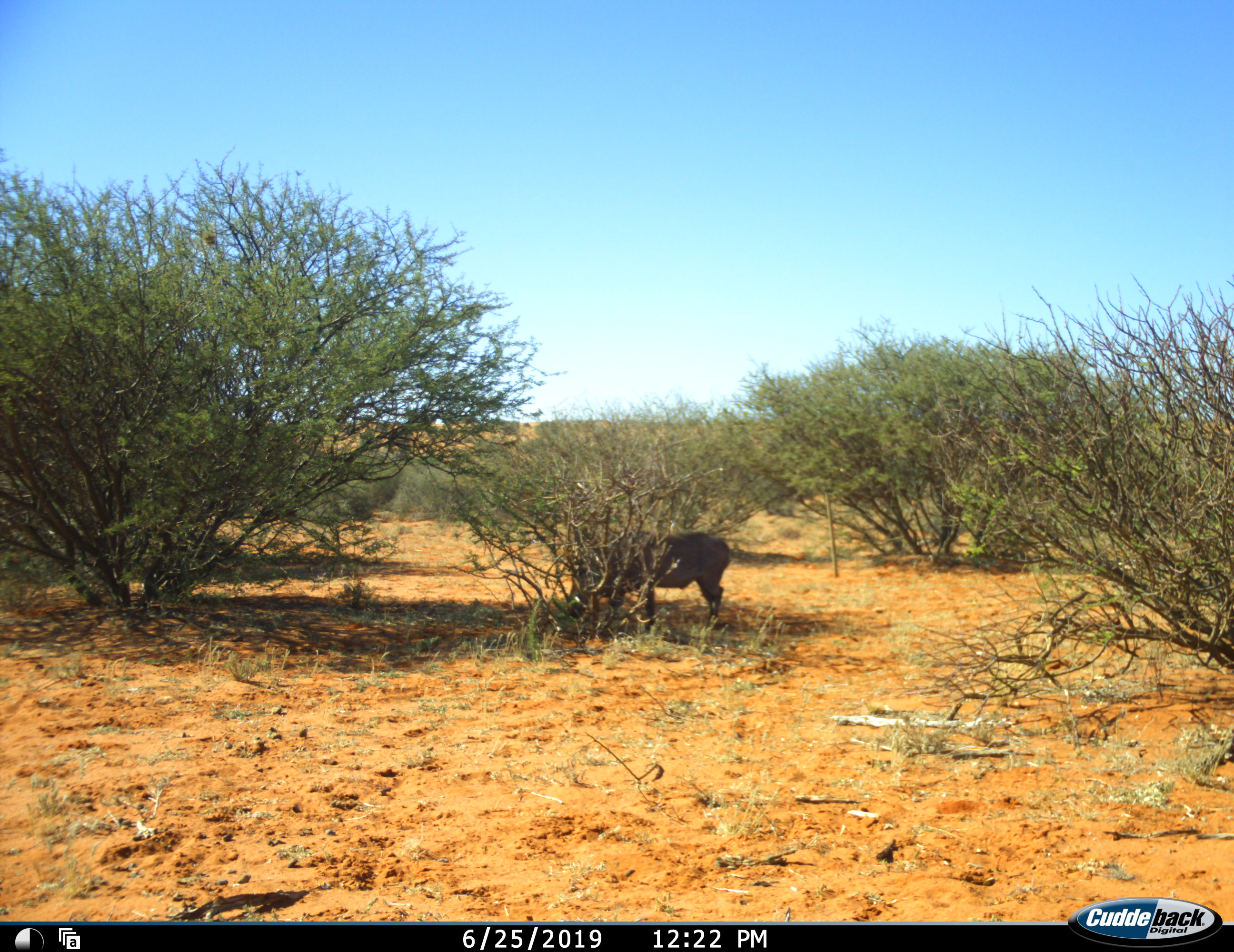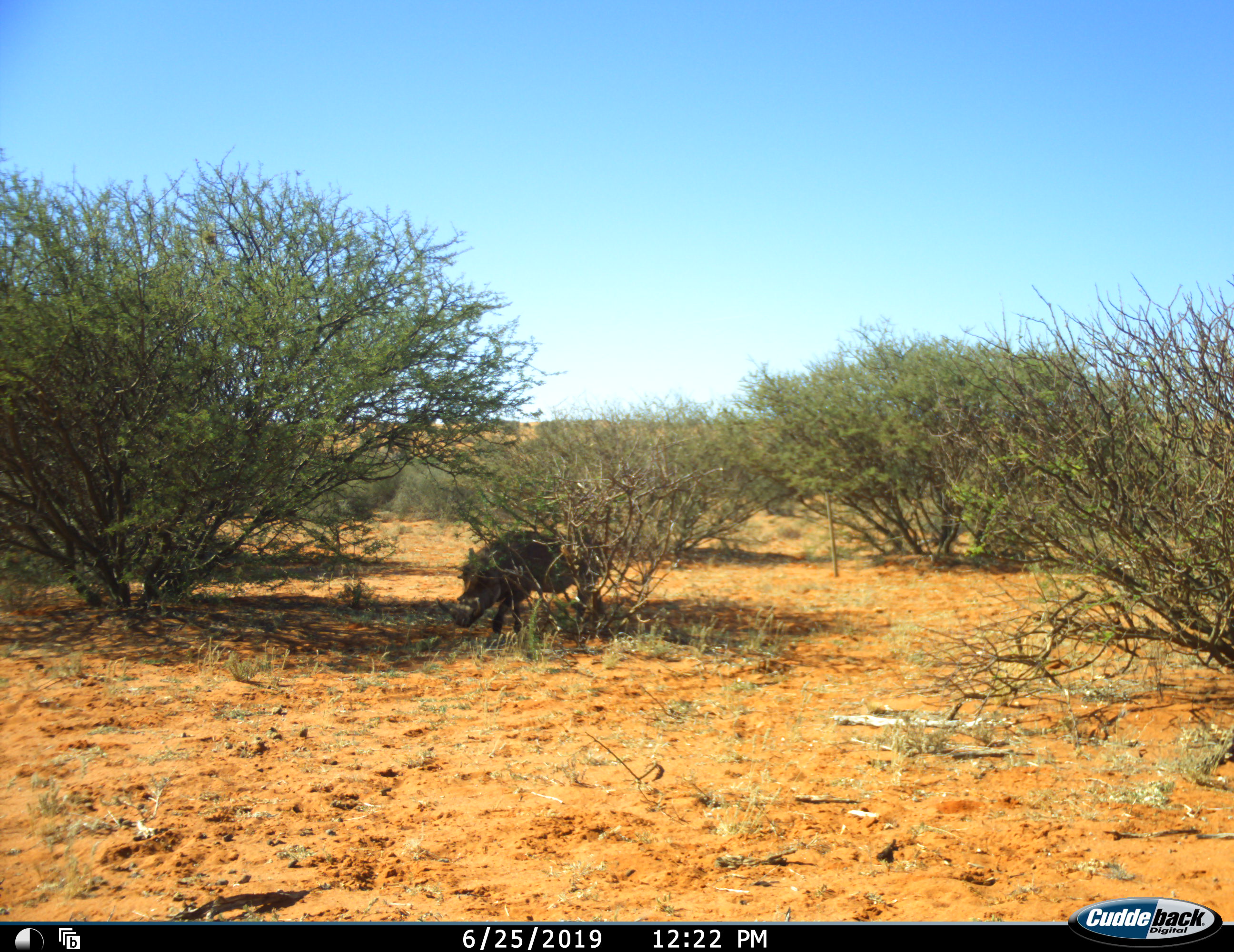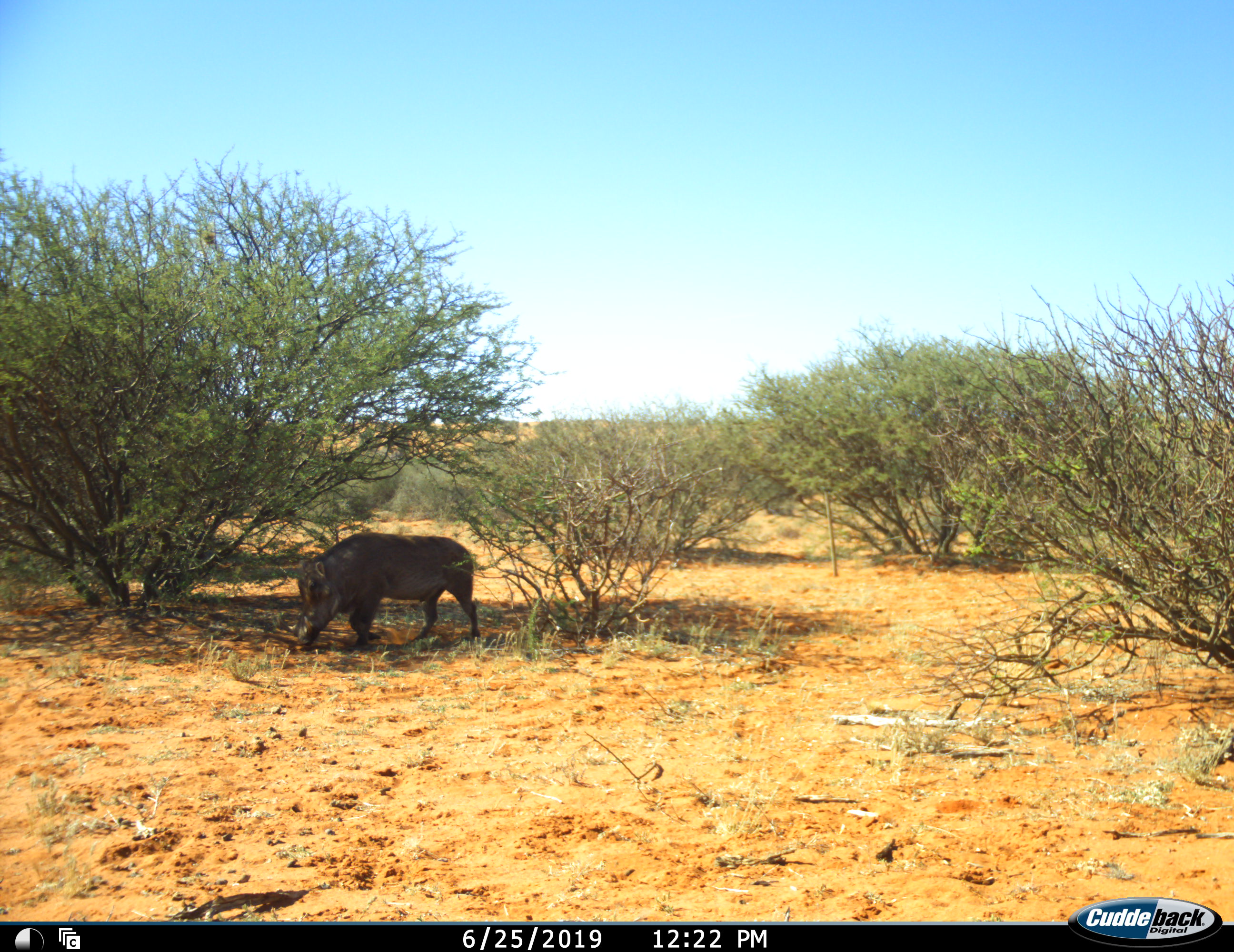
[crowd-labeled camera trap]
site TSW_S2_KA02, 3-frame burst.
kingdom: Animalia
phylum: Chordata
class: Mammalia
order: Artiodactyla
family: Suidae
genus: Phacochoerus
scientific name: Phacochoerus africanus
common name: warthog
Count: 1.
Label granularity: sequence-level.